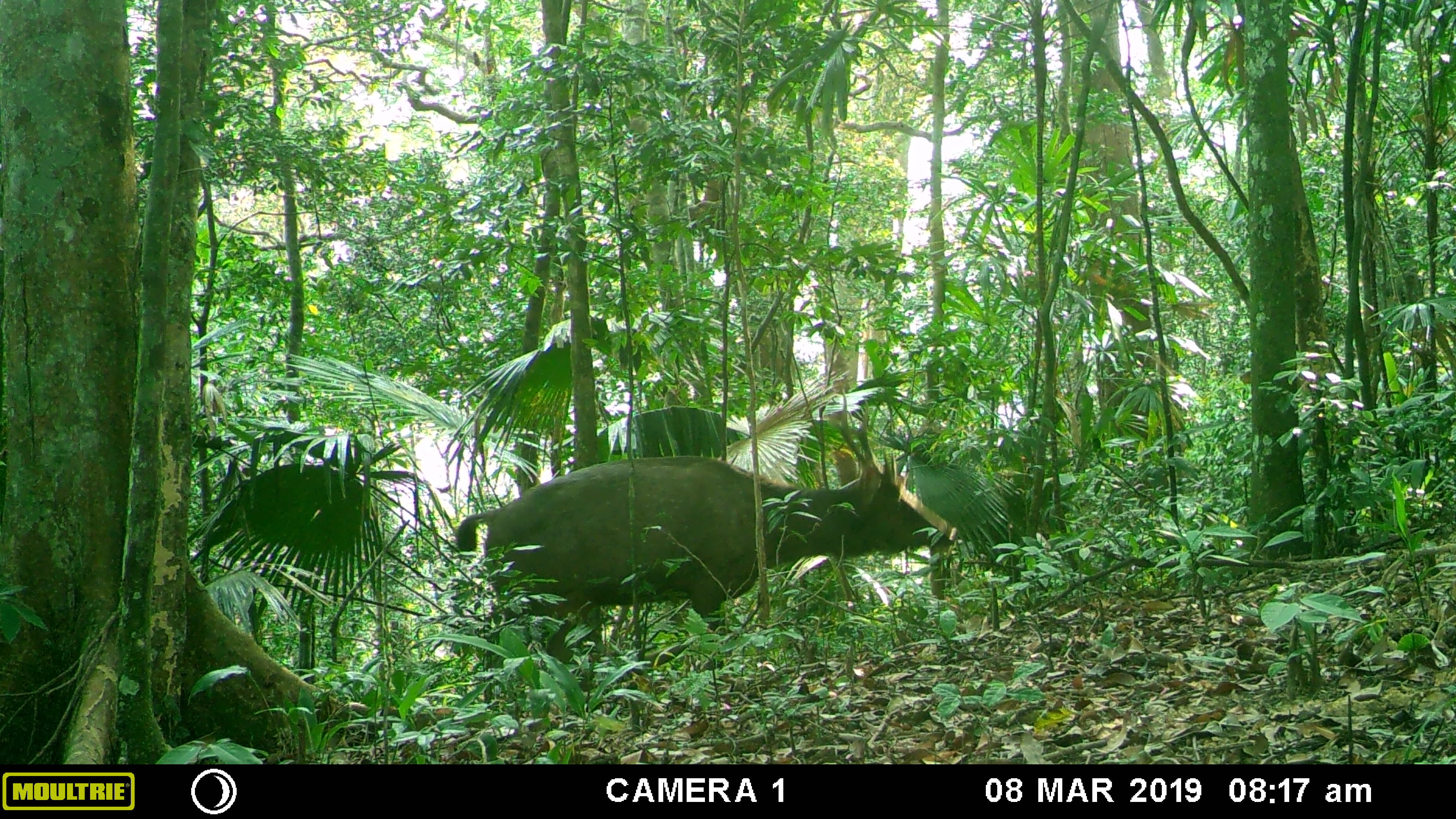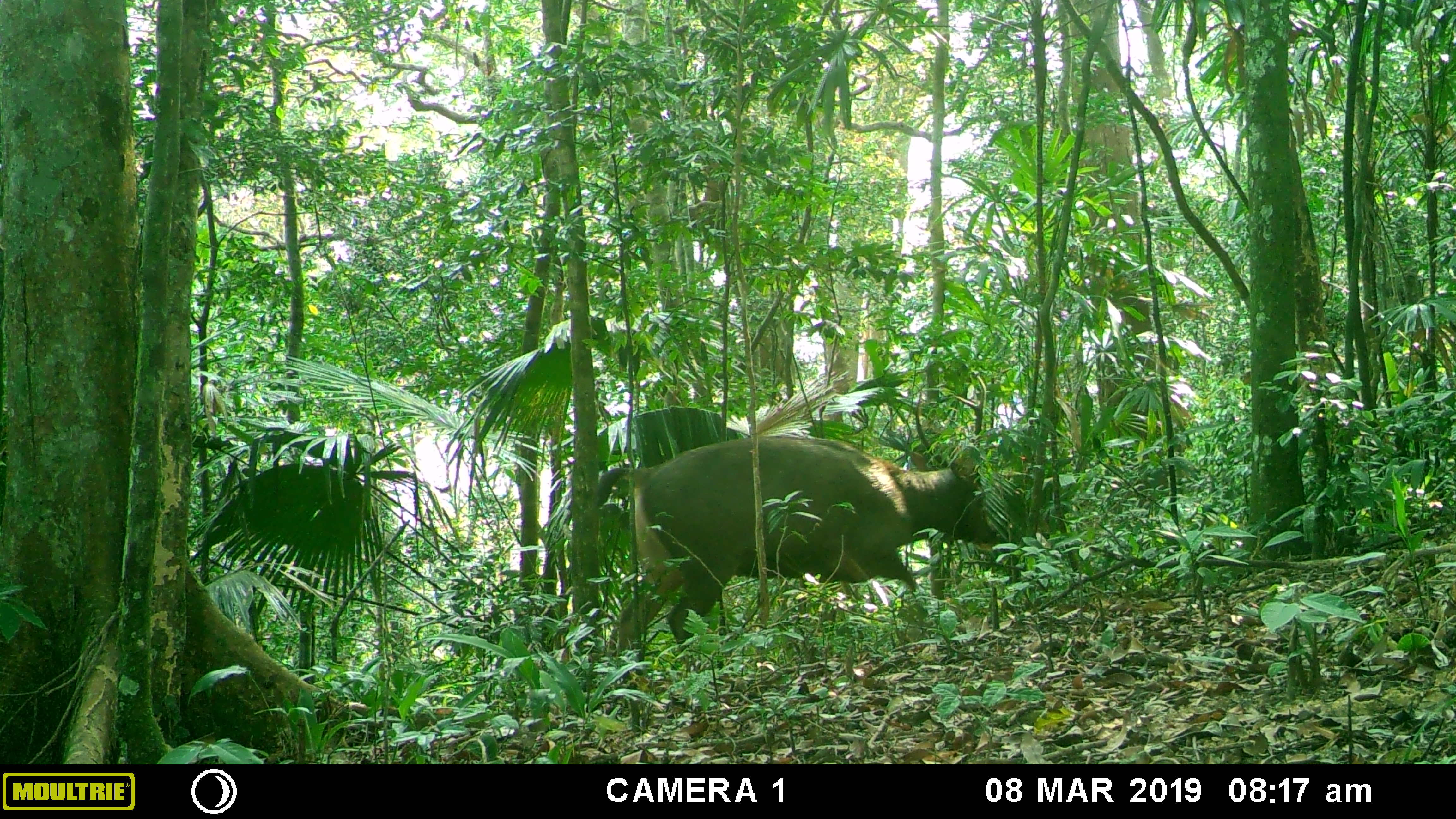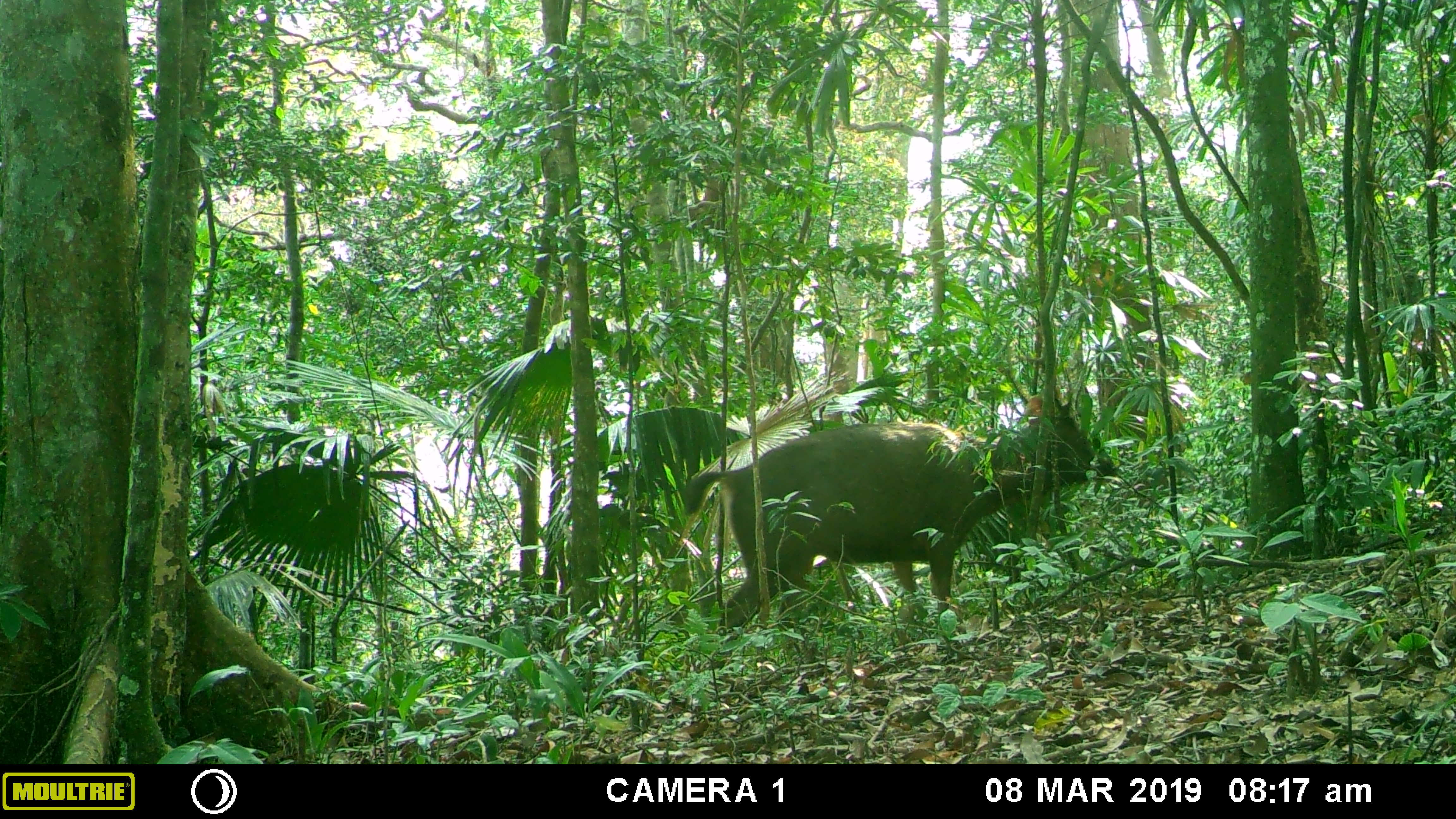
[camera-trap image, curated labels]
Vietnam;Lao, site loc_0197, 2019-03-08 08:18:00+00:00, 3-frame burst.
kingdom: Animalia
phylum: Chordata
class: Mammalia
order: Artiodactyla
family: Cervidae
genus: Rusa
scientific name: Rusa unicolor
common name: sambar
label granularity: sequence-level